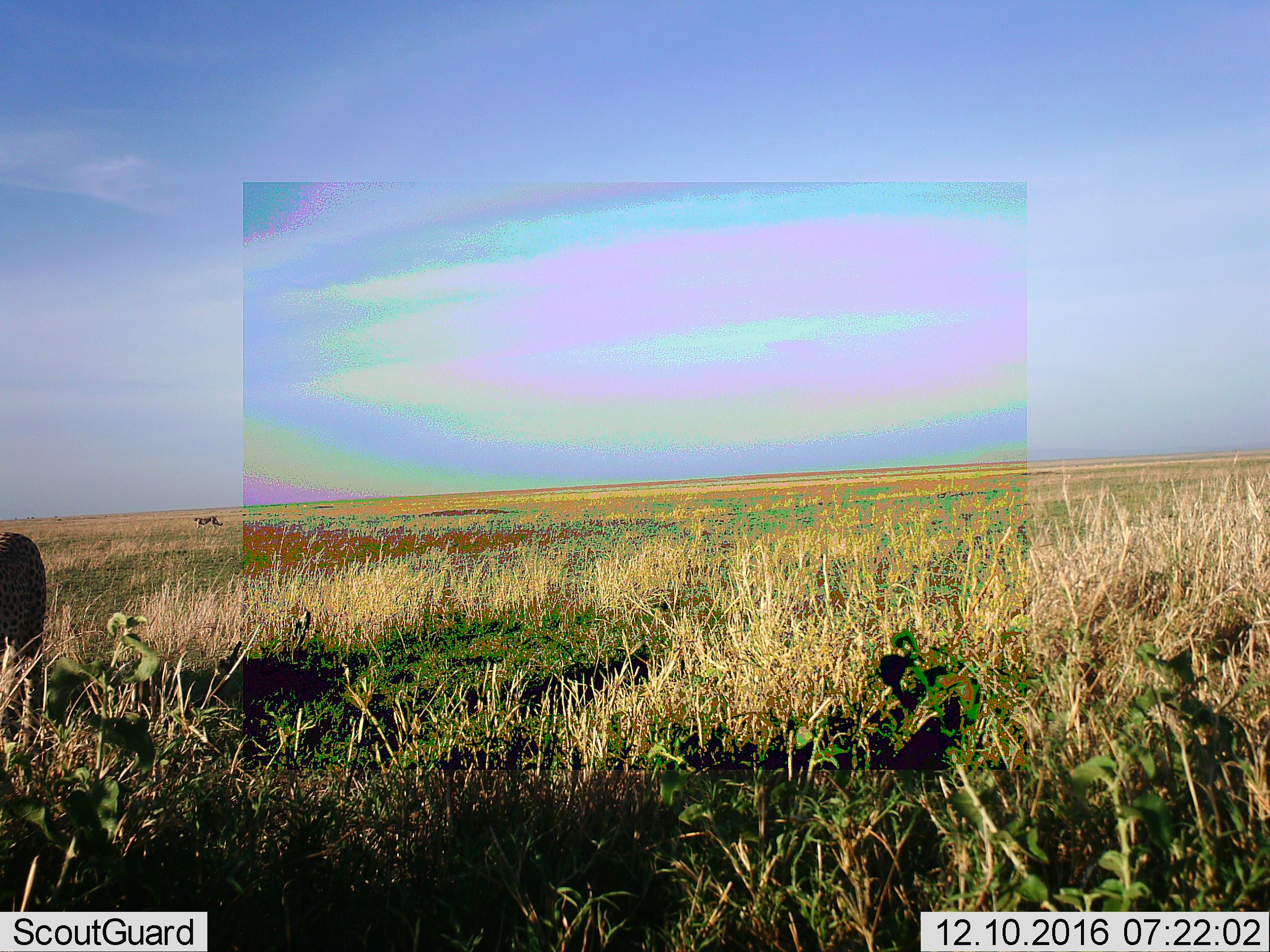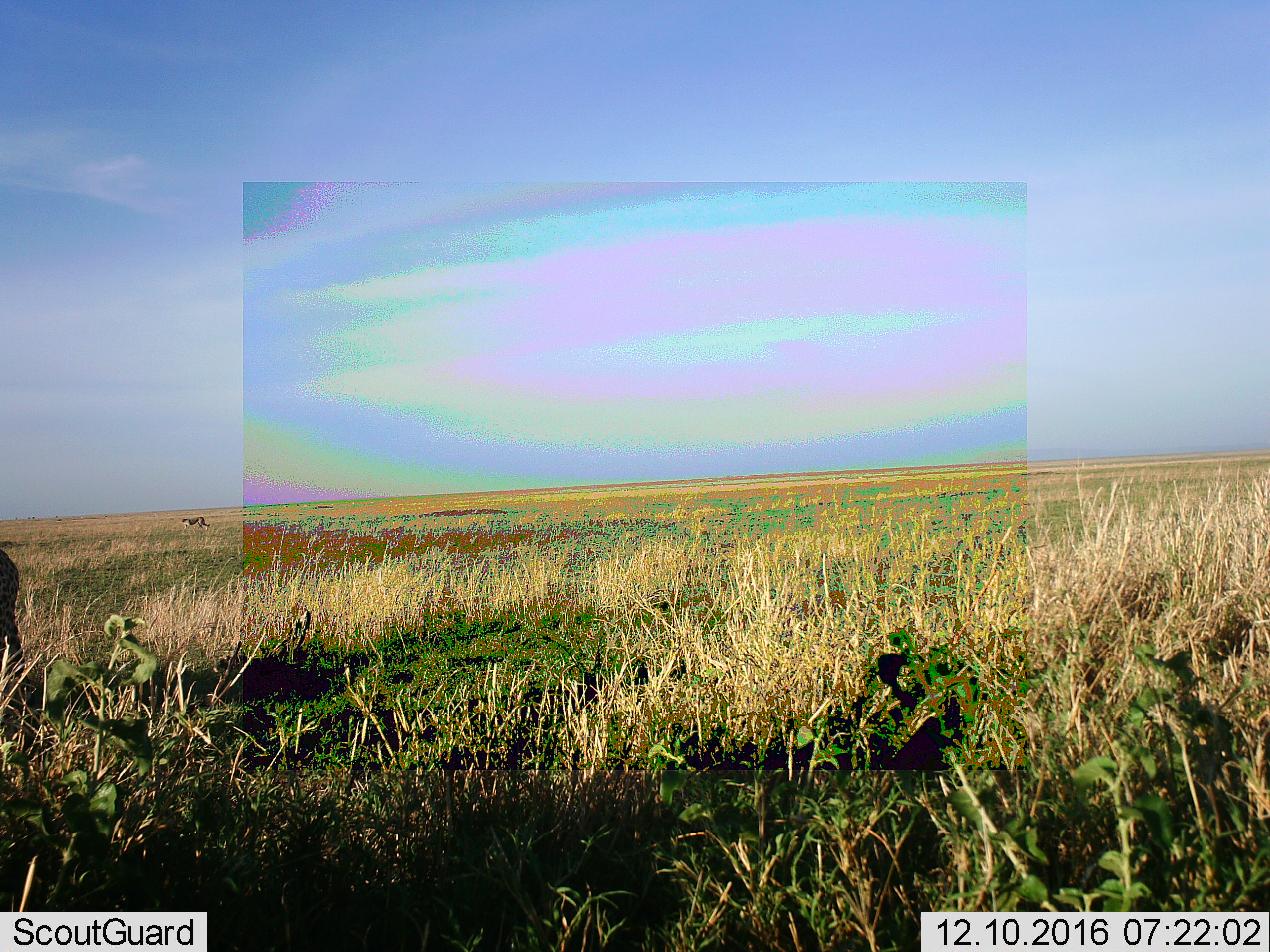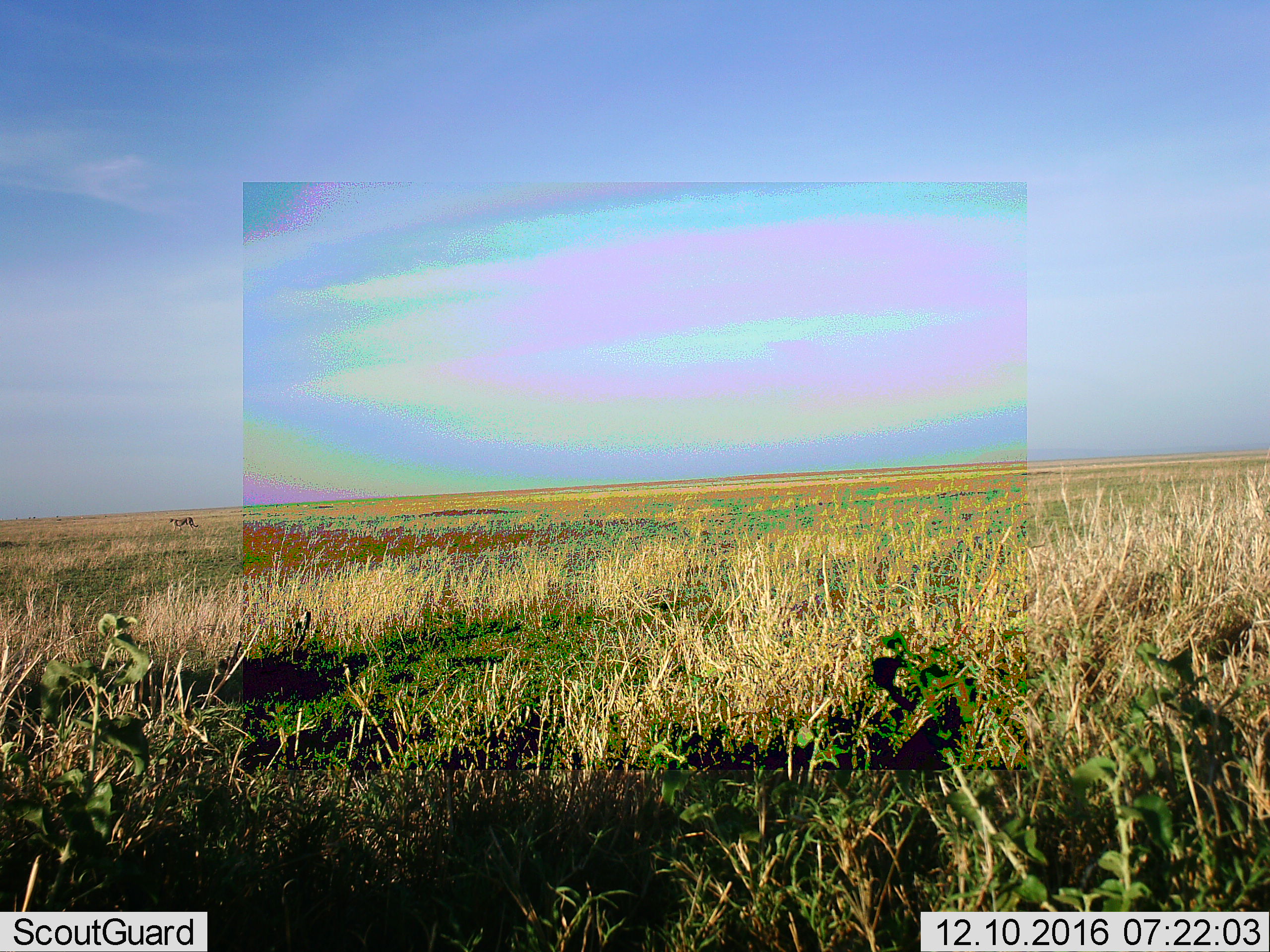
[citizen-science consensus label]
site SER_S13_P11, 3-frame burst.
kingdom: Animalia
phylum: Chordata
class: Mammalia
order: Carnivora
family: Felidae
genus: Acinonyx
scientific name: Acinonyx jubatus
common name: cheetah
Cheetah (Acinonyx jubatus), count 2. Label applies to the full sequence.